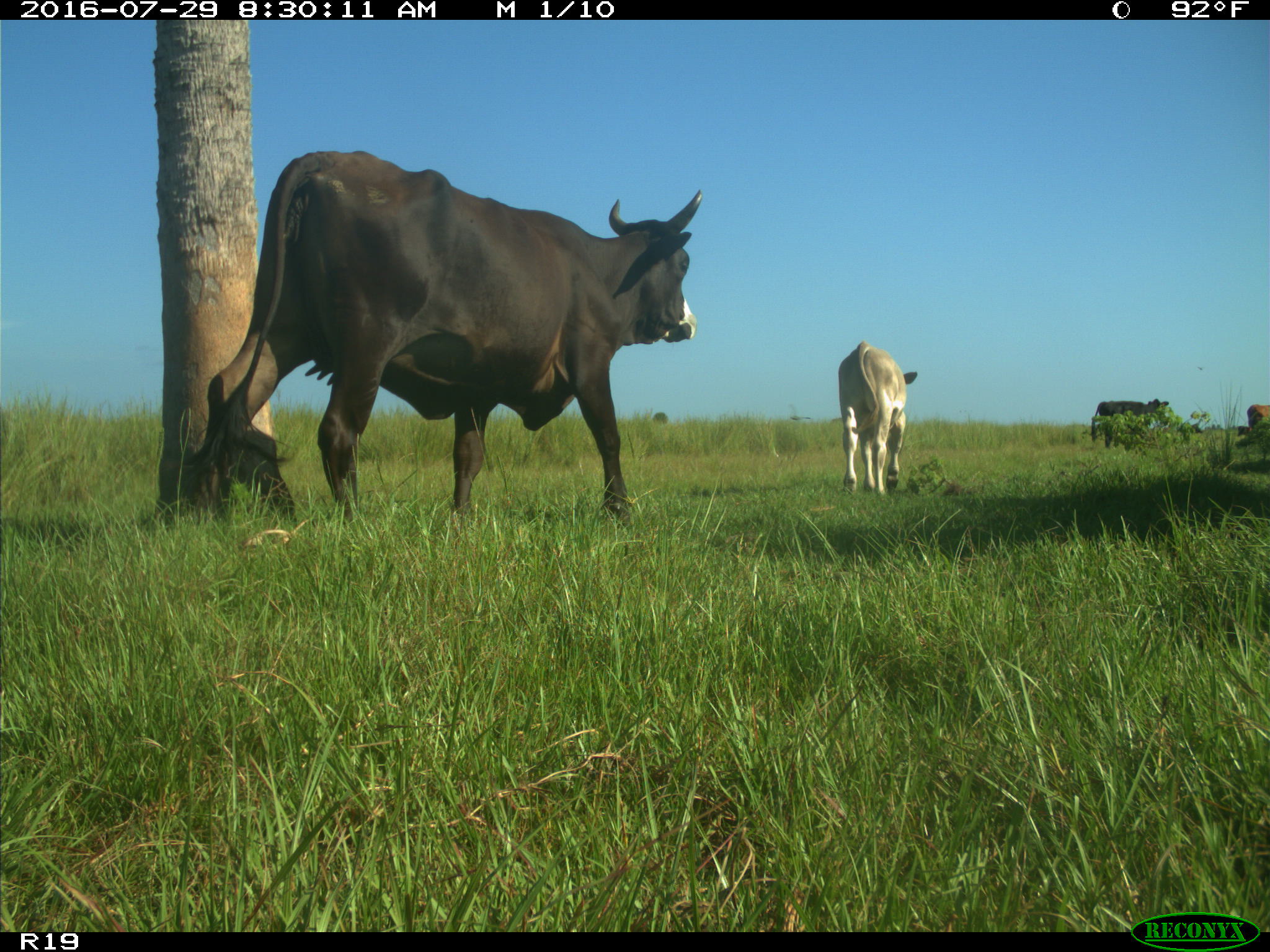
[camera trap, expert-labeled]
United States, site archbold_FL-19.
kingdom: Animalia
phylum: Chordata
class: Mammalia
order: Artiodactyla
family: Bovidae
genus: Bos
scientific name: Bos taurus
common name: domestic cow